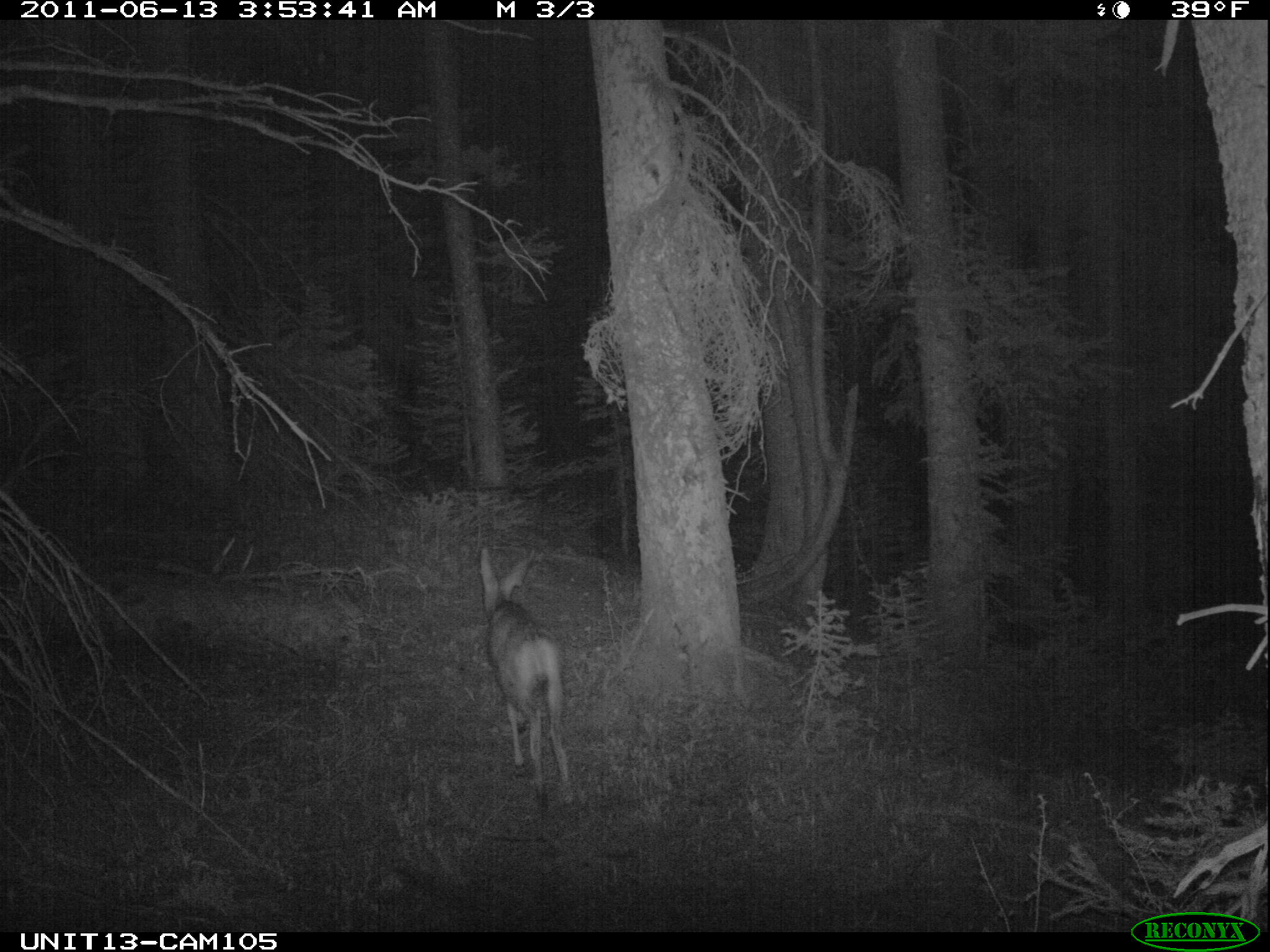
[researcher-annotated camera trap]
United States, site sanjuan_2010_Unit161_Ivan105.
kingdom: Animalia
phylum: Chordata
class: Mammalia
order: Artiodactyla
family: Cervidae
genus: Odocoileus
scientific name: Odocoileus hemionus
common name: mule deer